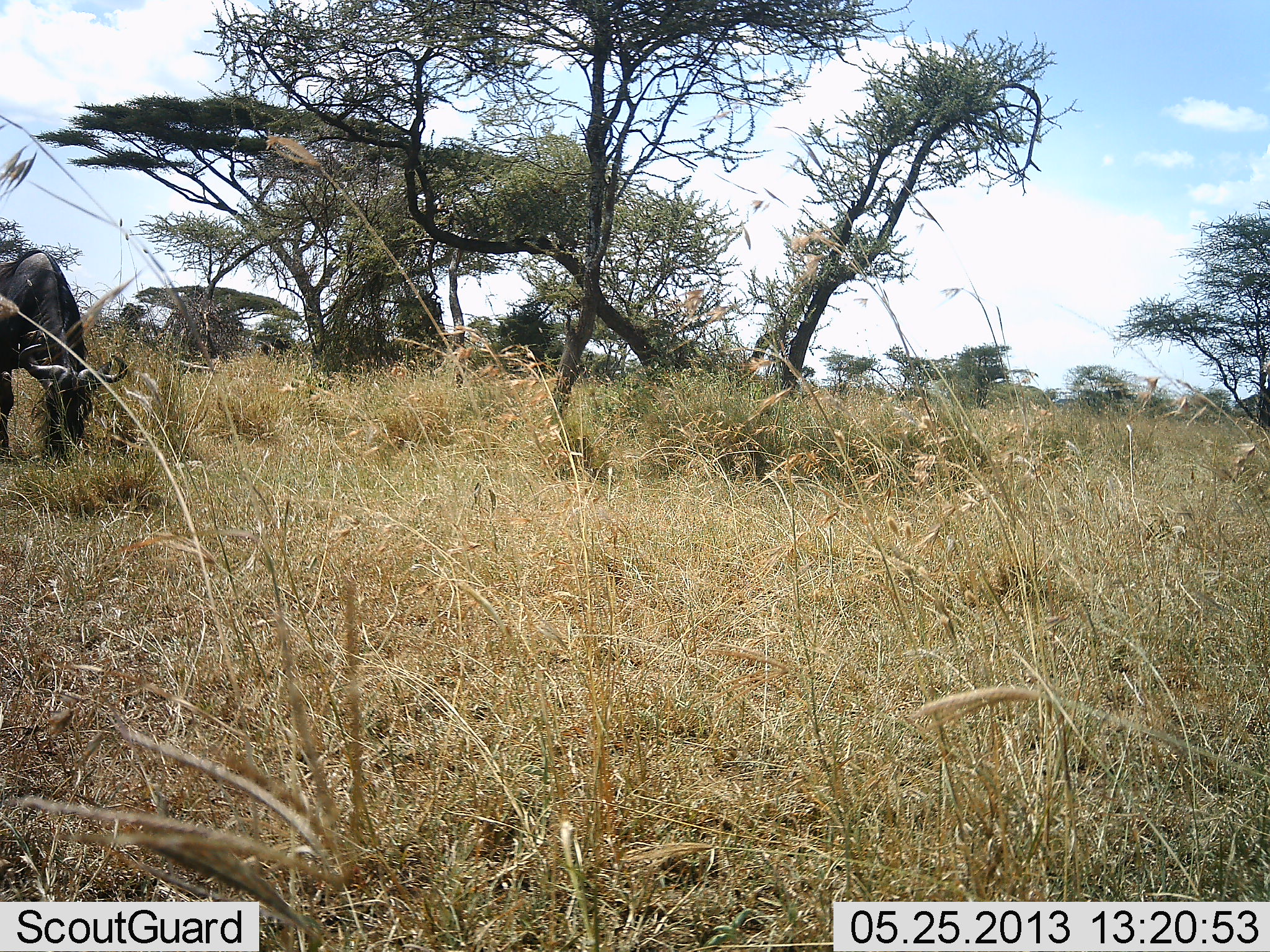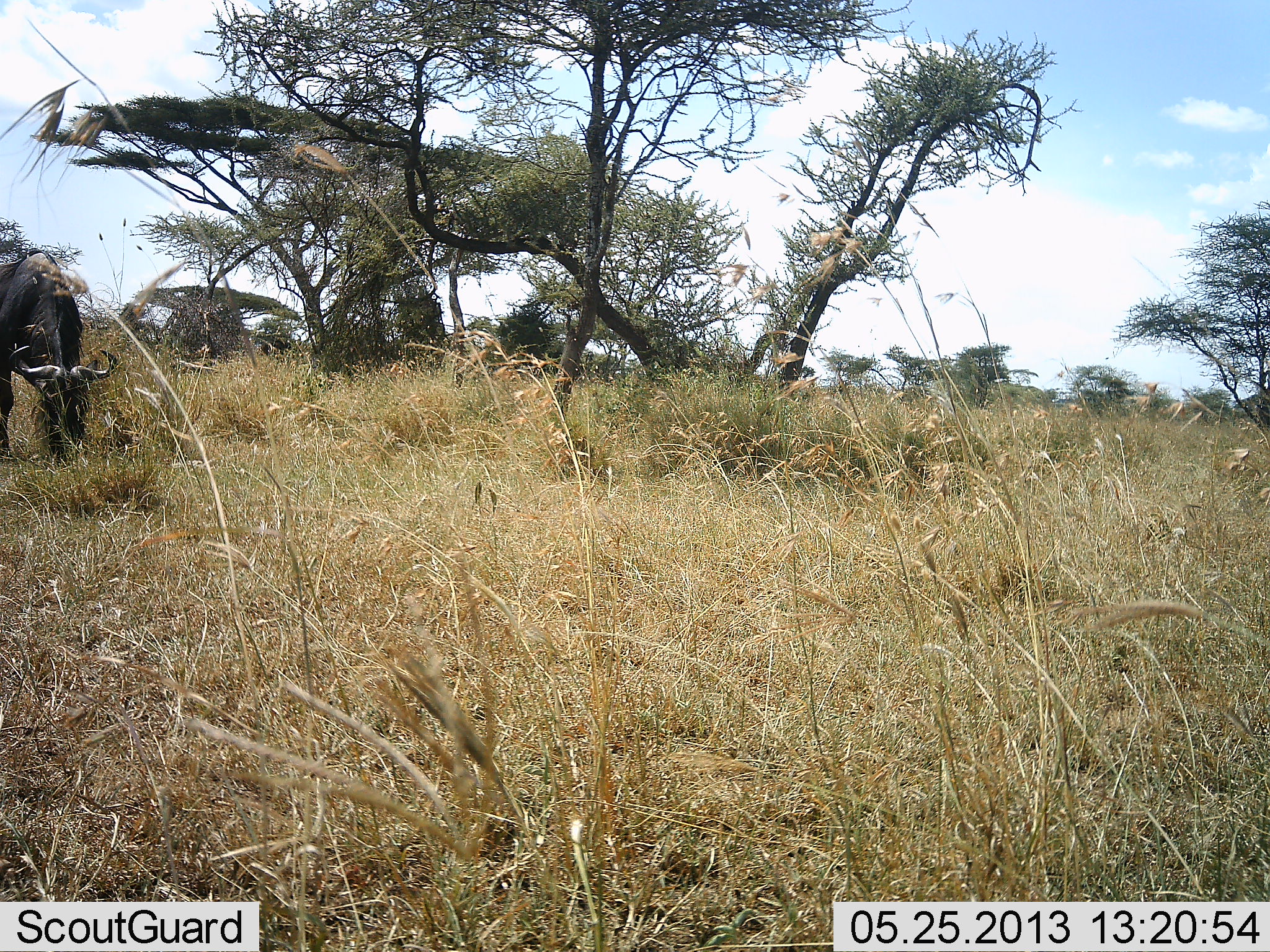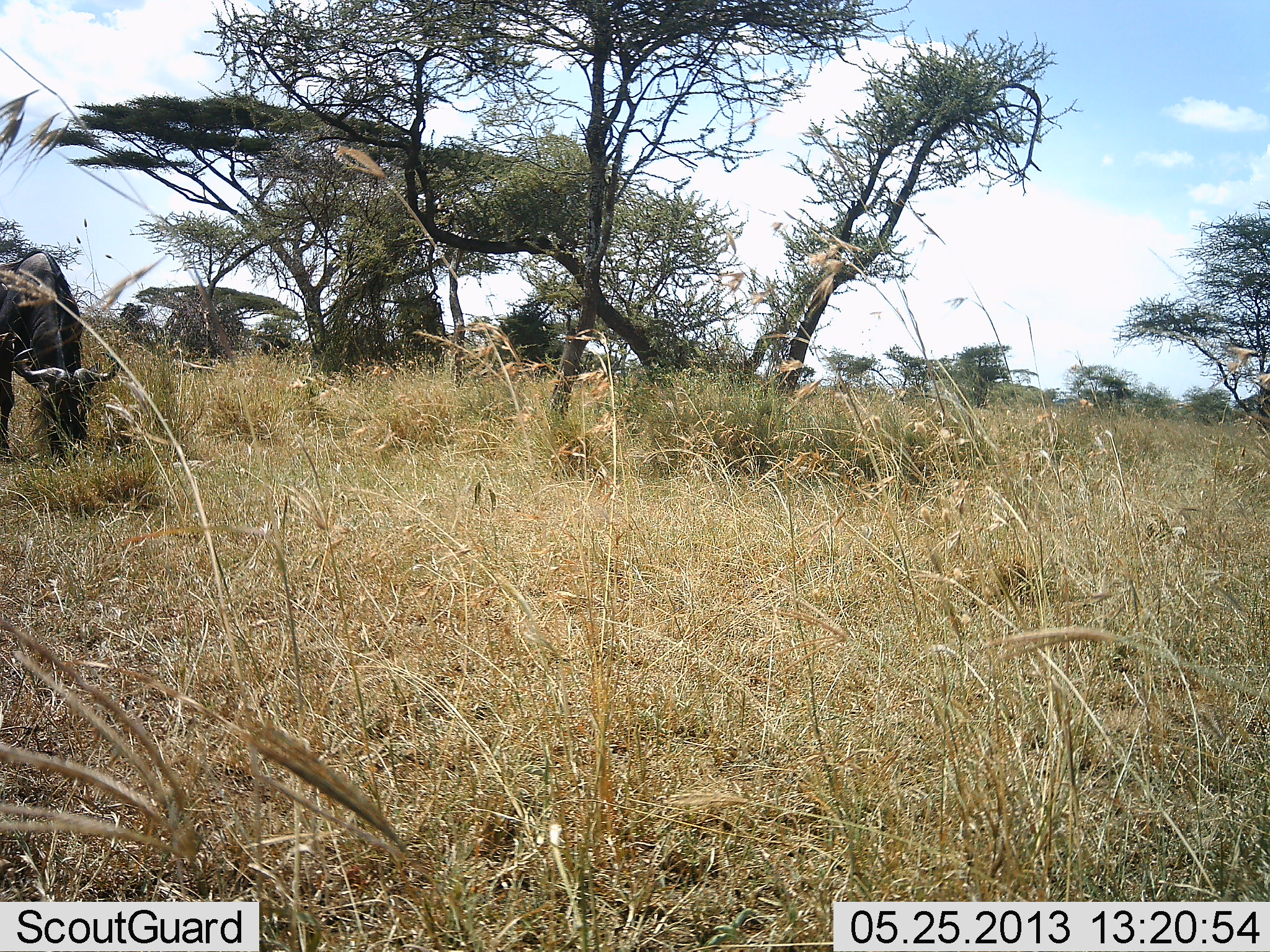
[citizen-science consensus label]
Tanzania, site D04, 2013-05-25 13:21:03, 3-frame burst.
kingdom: Animalia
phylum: Chordata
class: Mammalia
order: Artiodactyla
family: Bovidae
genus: Connochaetes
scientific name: Connochaetes taurinus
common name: blue wildebeest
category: wildebeest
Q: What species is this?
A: Wildebeest (blue wildebeest) (Connochaetes taurinus).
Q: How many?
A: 1.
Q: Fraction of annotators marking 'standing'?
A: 20%.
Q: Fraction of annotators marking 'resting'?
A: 0%.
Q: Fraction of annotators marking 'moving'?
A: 0%.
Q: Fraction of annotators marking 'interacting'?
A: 0%.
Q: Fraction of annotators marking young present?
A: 0%.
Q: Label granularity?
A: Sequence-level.